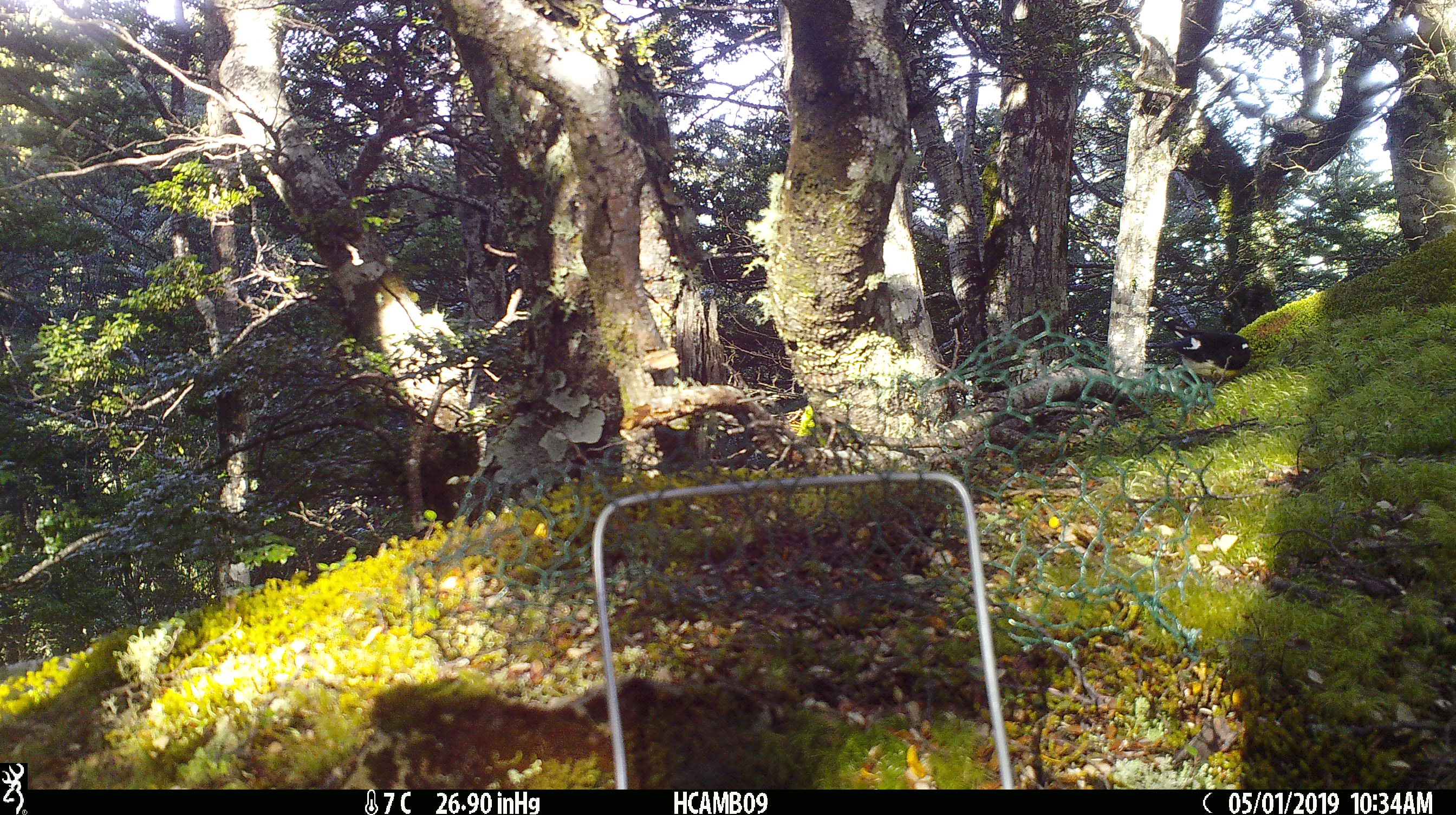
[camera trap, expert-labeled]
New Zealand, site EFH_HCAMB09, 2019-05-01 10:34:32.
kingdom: Animalia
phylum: Chordata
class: Aves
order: Passeriformes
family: Petroicidae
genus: Petroica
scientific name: Petroica macrocephala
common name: tomtit